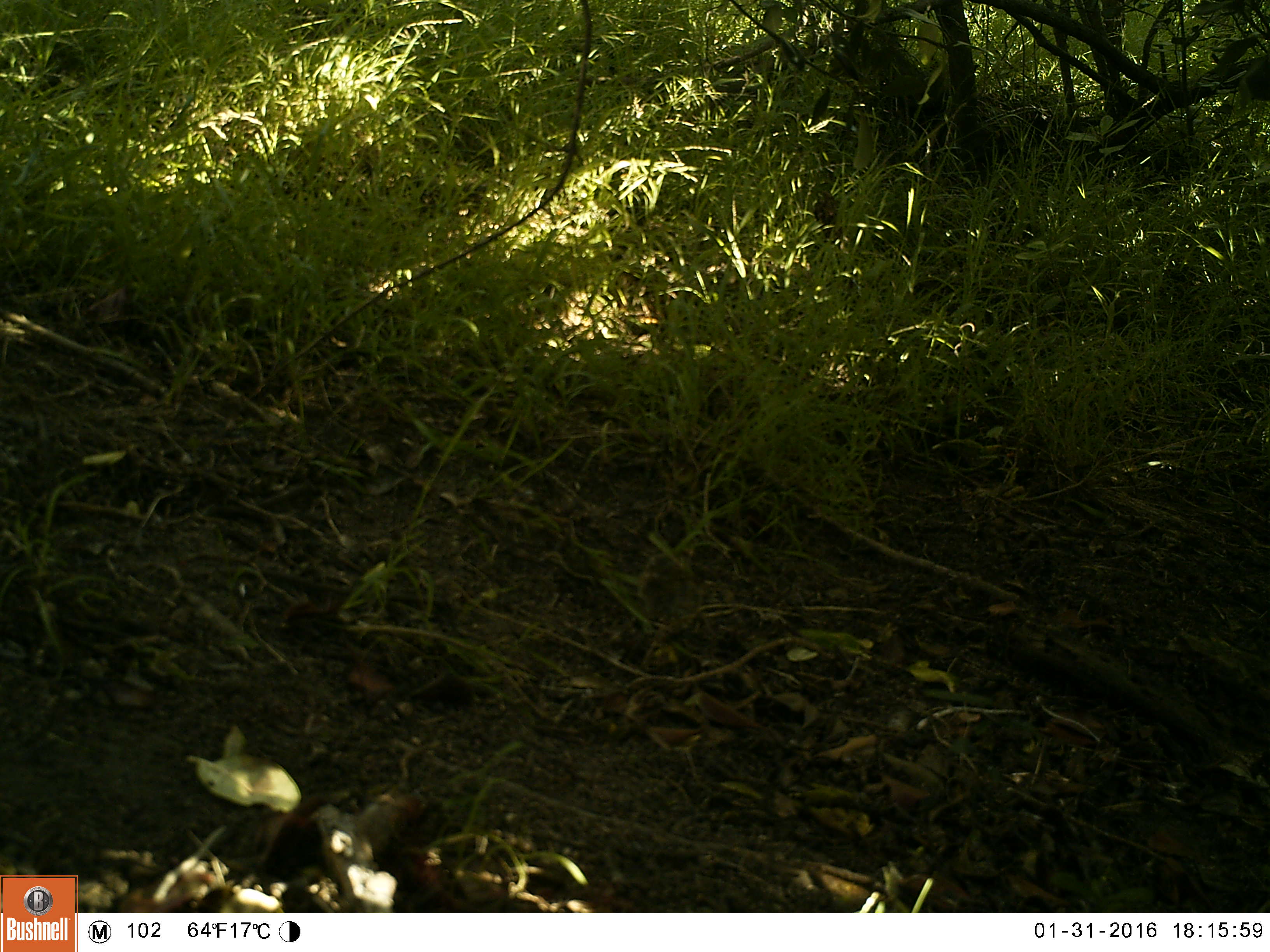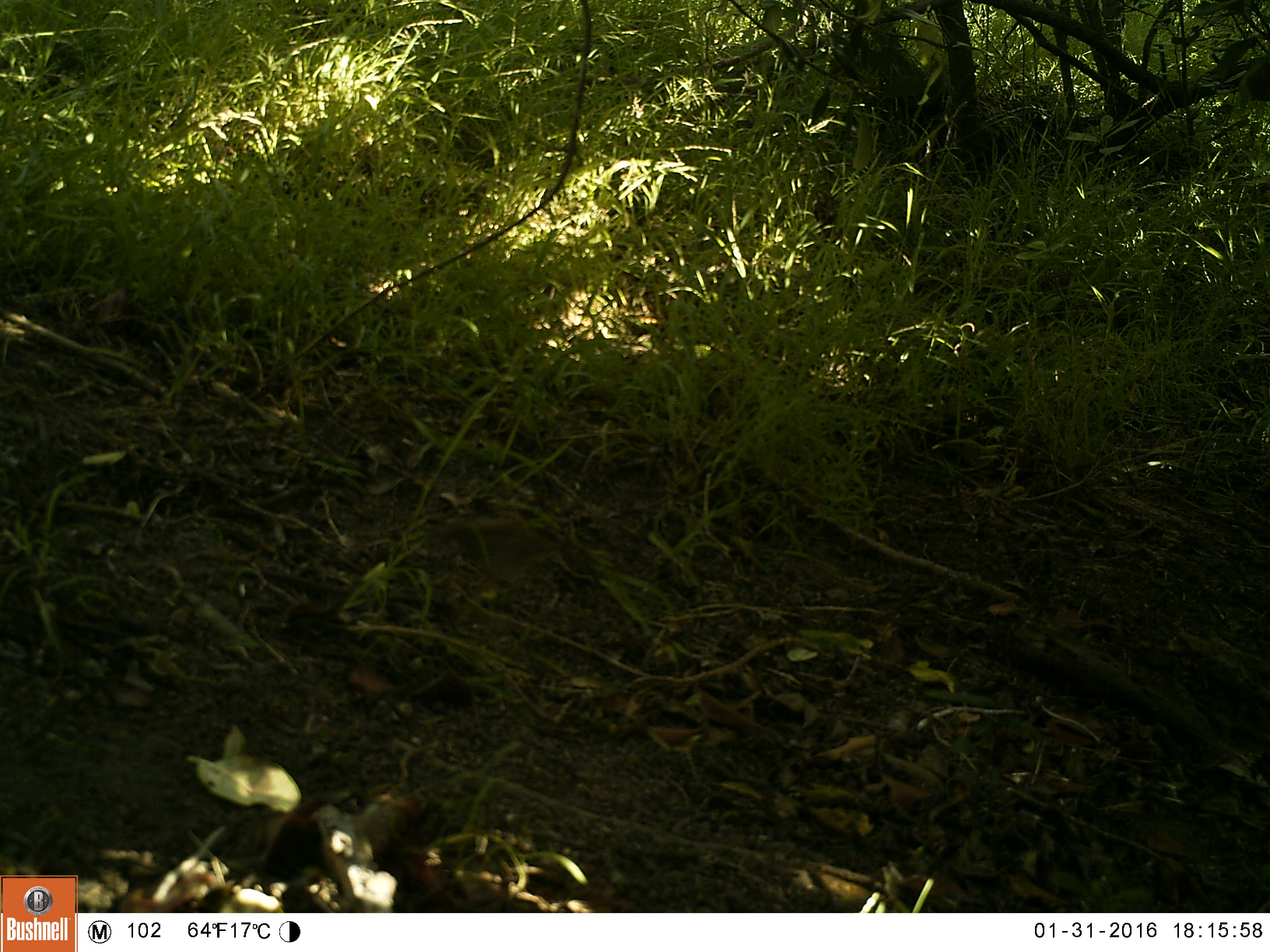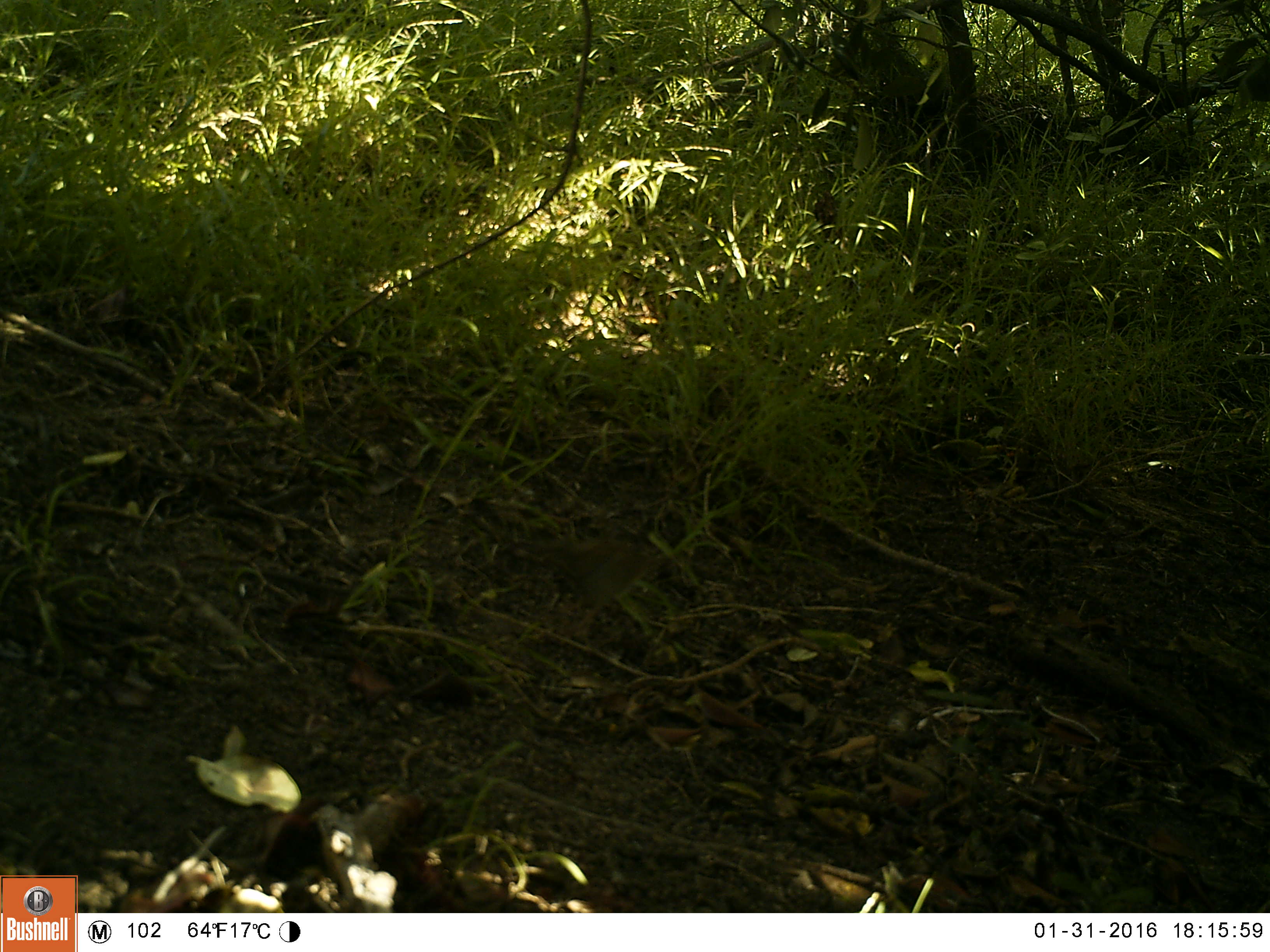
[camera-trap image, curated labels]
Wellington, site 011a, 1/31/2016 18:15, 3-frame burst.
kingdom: Animalia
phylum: Chordata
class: Aves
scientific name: Aves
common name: bird